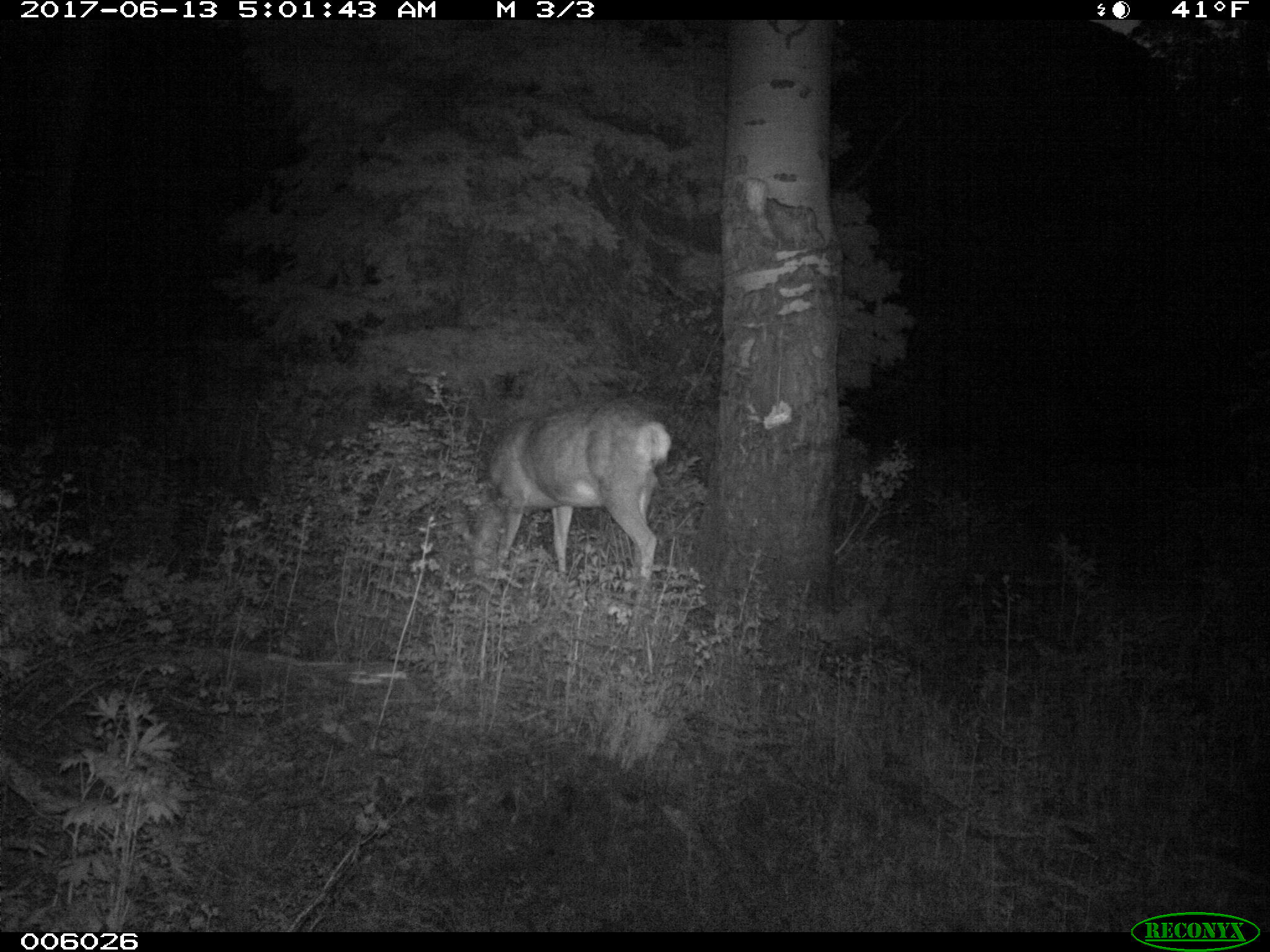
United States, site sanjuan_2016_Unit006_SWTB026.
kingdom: Animalia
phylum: Chordata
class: Mammalia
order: Artiodactyla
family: Cervidae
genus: Odocoileus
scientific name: Odocoileus hemionus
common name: mule deer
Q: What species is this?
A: Odocoileus hemionus (mule deer).